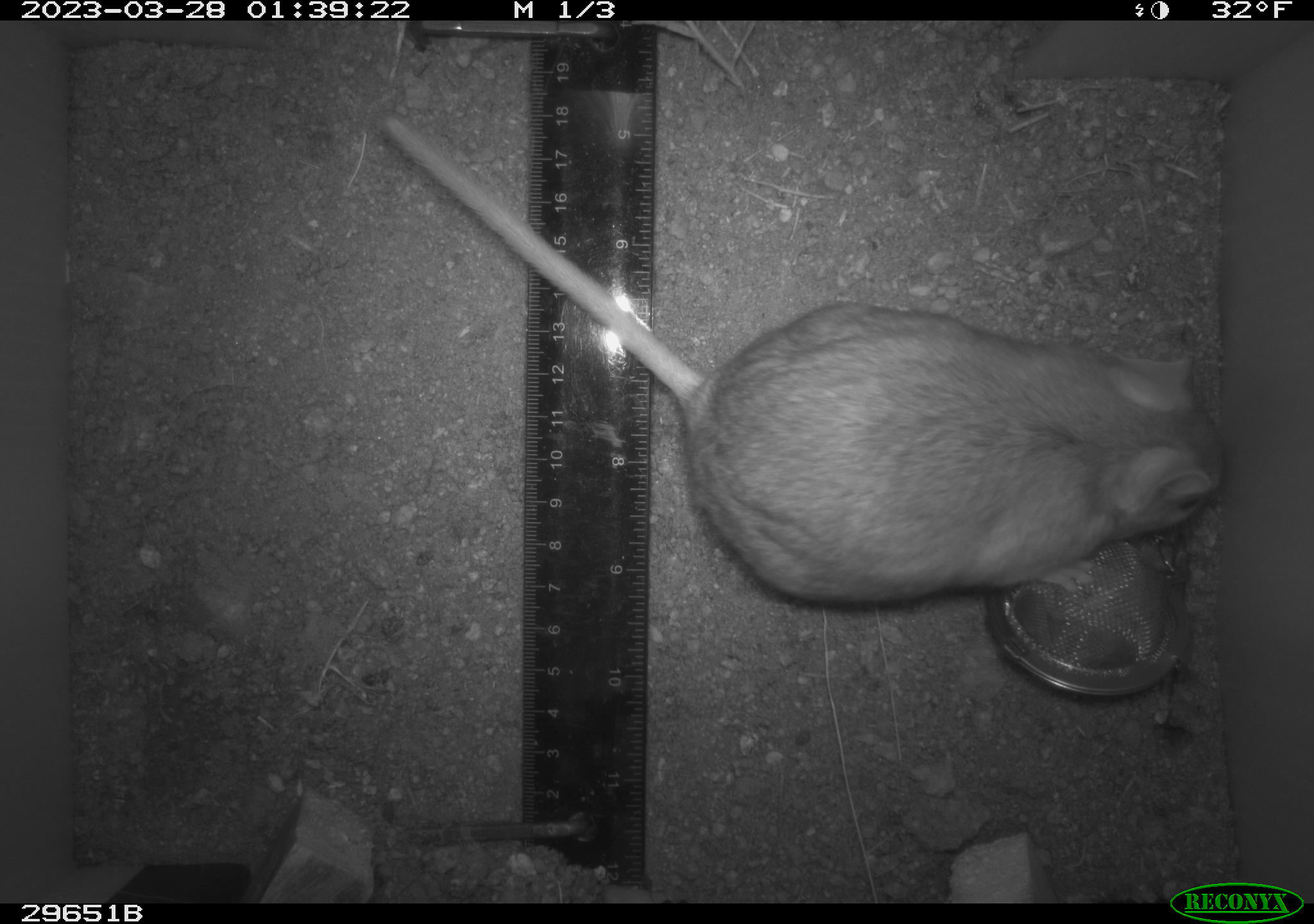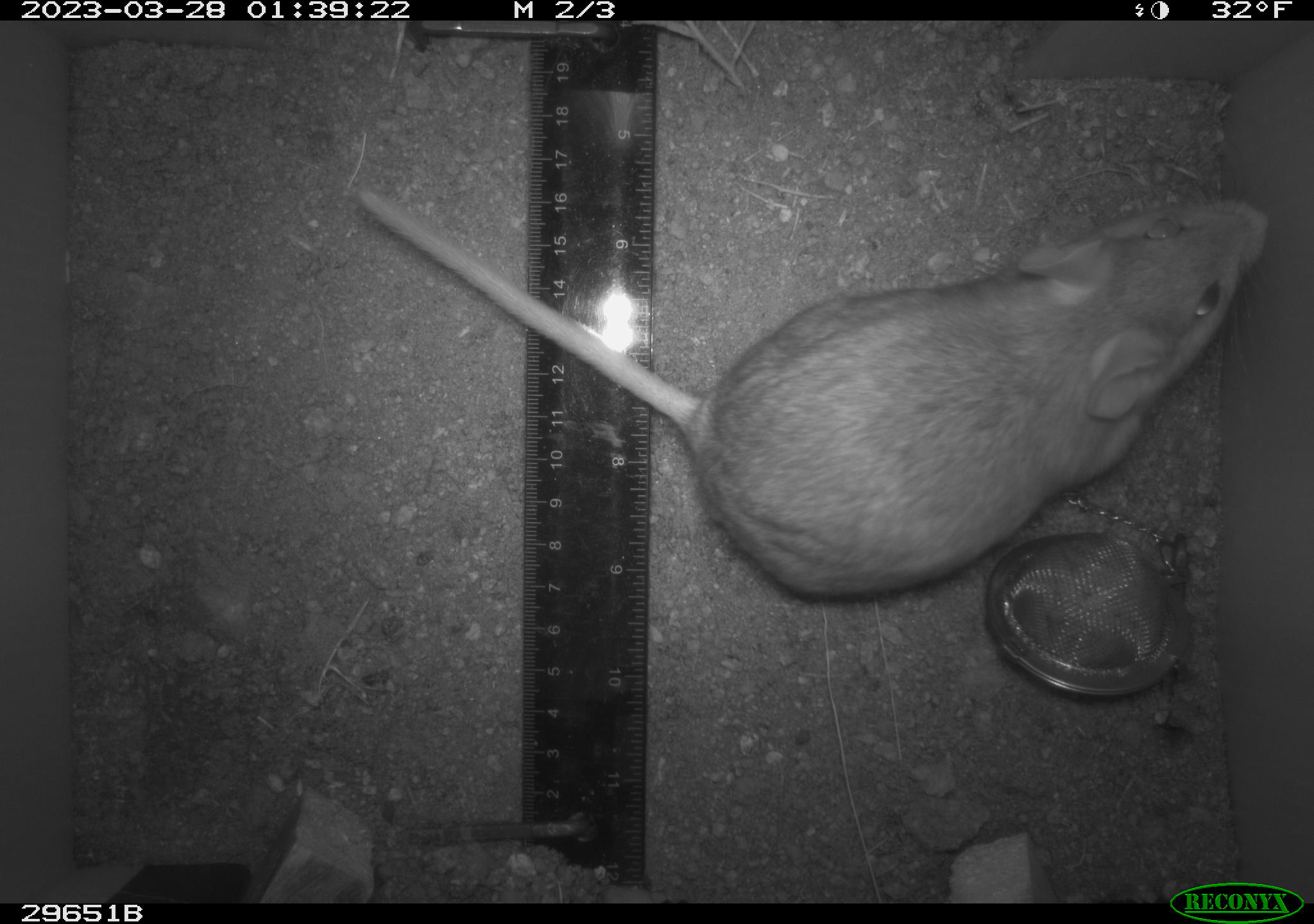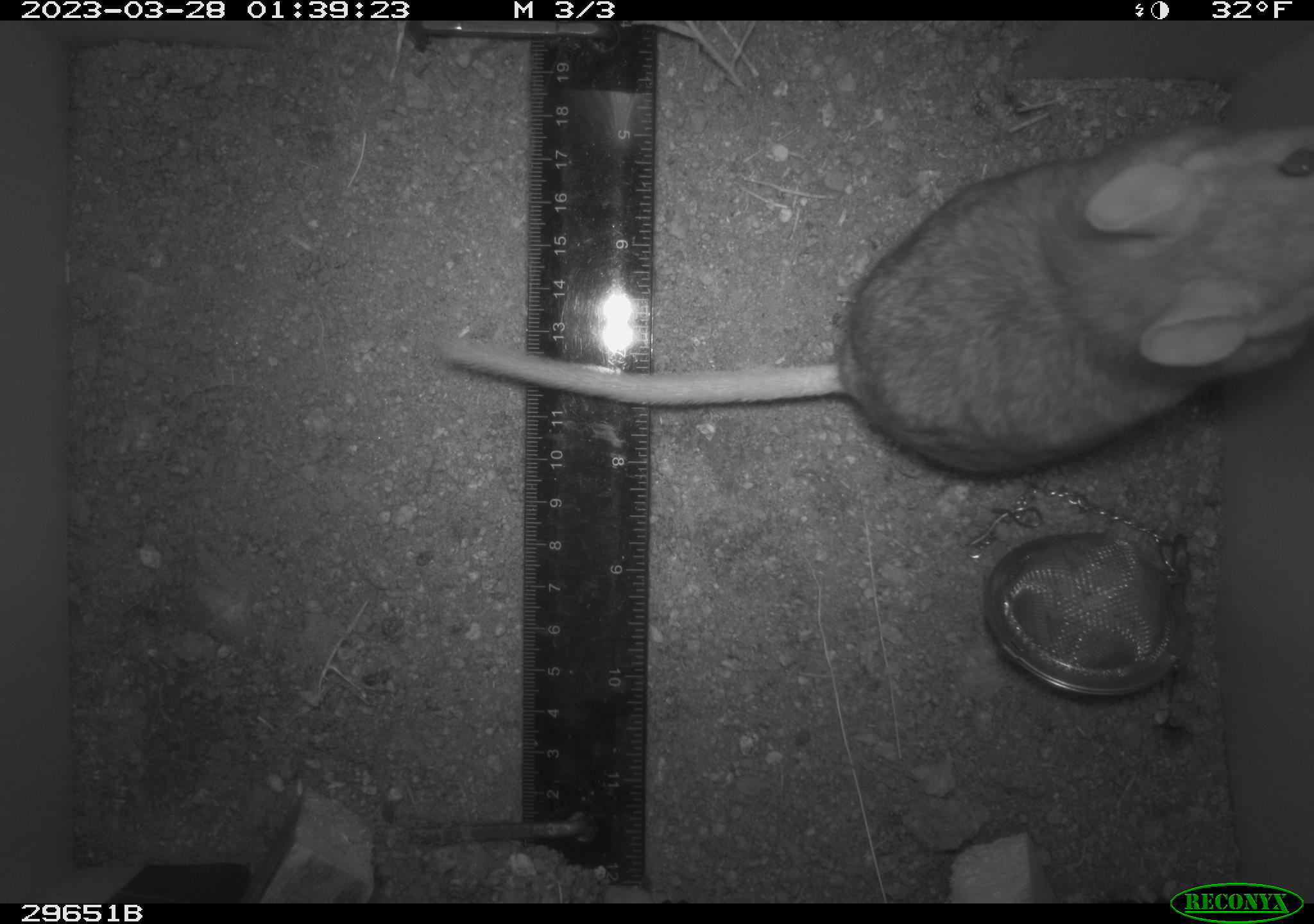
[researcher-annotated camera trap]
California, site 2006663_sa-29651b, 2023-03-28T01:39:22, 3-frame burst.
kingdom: Animalia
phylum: Chordata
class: Mammalia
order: Rodentia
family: Cricetidae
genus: Neotoma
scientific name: Neotoma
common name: pack rat or woodrat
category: neotoma species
Neotoma species (pack rat or woodrat) (Neotoma).